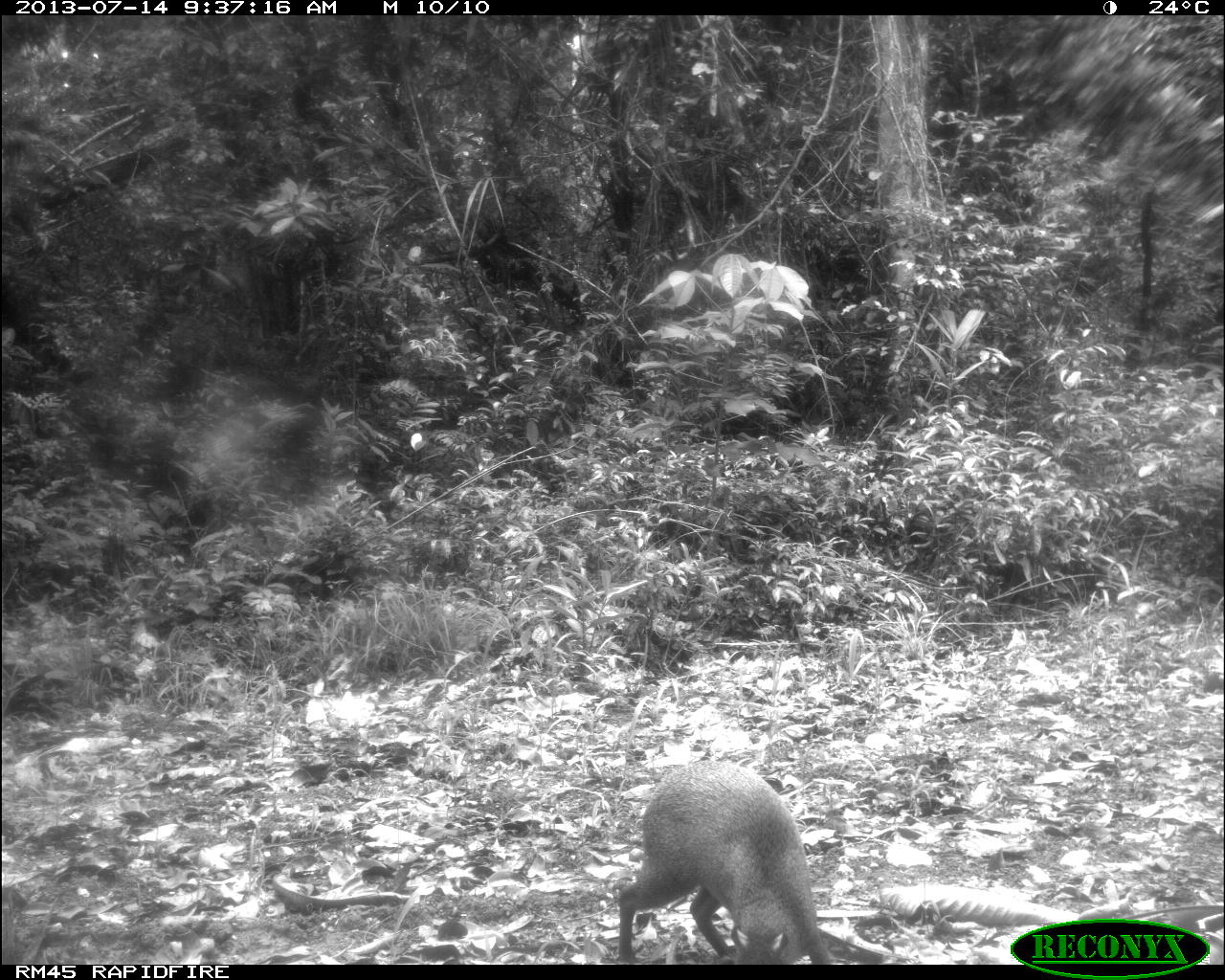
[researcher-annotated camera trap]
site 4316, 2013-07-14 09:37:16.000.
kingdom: Animalia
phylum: Chordata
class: Mammalia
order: Rodentia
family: Dasyproctidae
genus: Dasyprocta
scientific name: Dasyprocta punctata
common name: central american agouti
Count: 1.